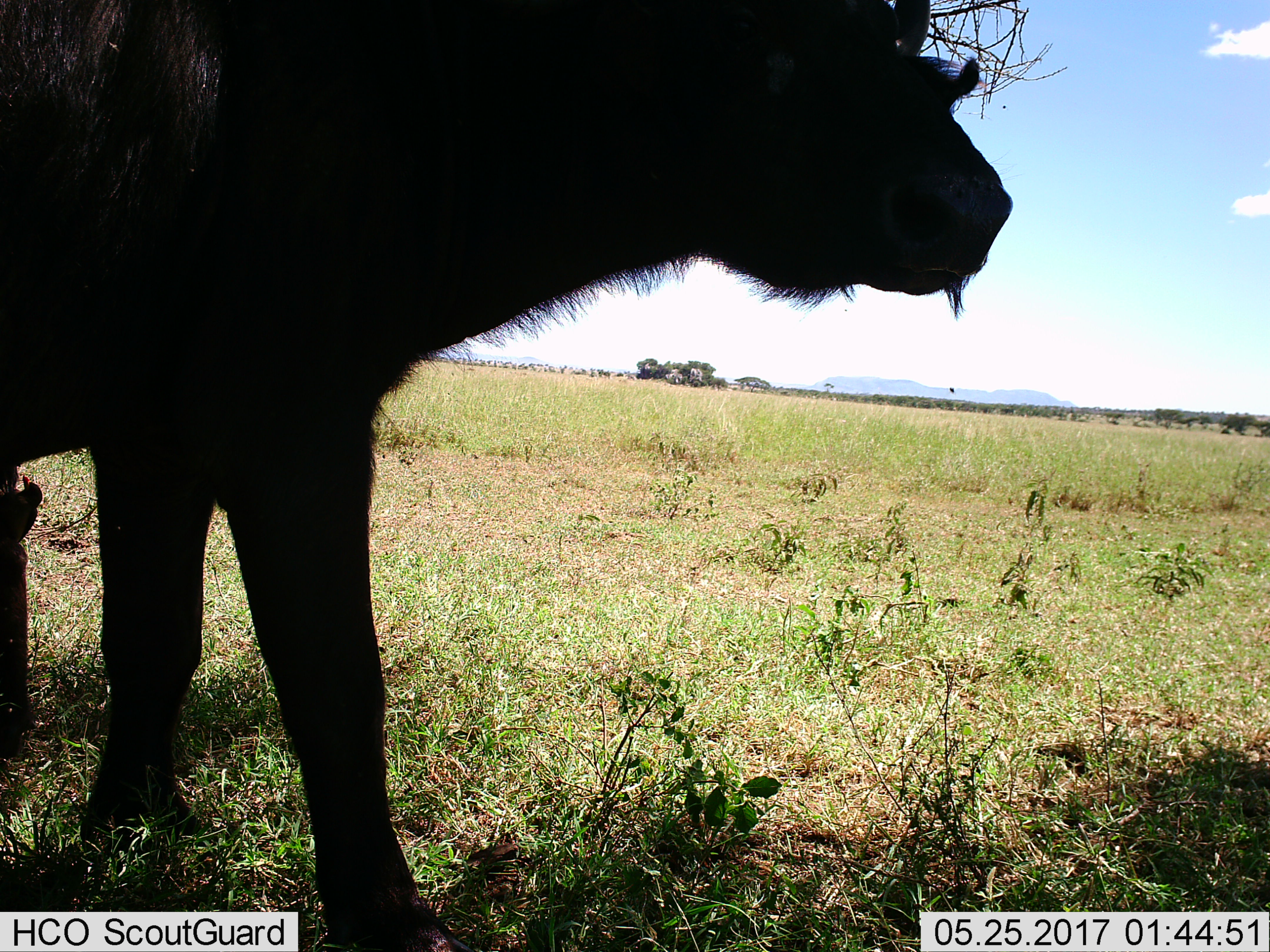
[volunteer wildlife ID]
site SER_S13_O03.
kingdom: Animalia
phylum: Chordata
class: Mammalia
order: Artiodactyla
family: Bovidae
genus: Syncerus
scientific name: Syncerus caffer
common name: african buffalo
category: buffalo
Buffalo (african buffalo) (Syncerus caffer), count 1. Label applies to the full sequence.